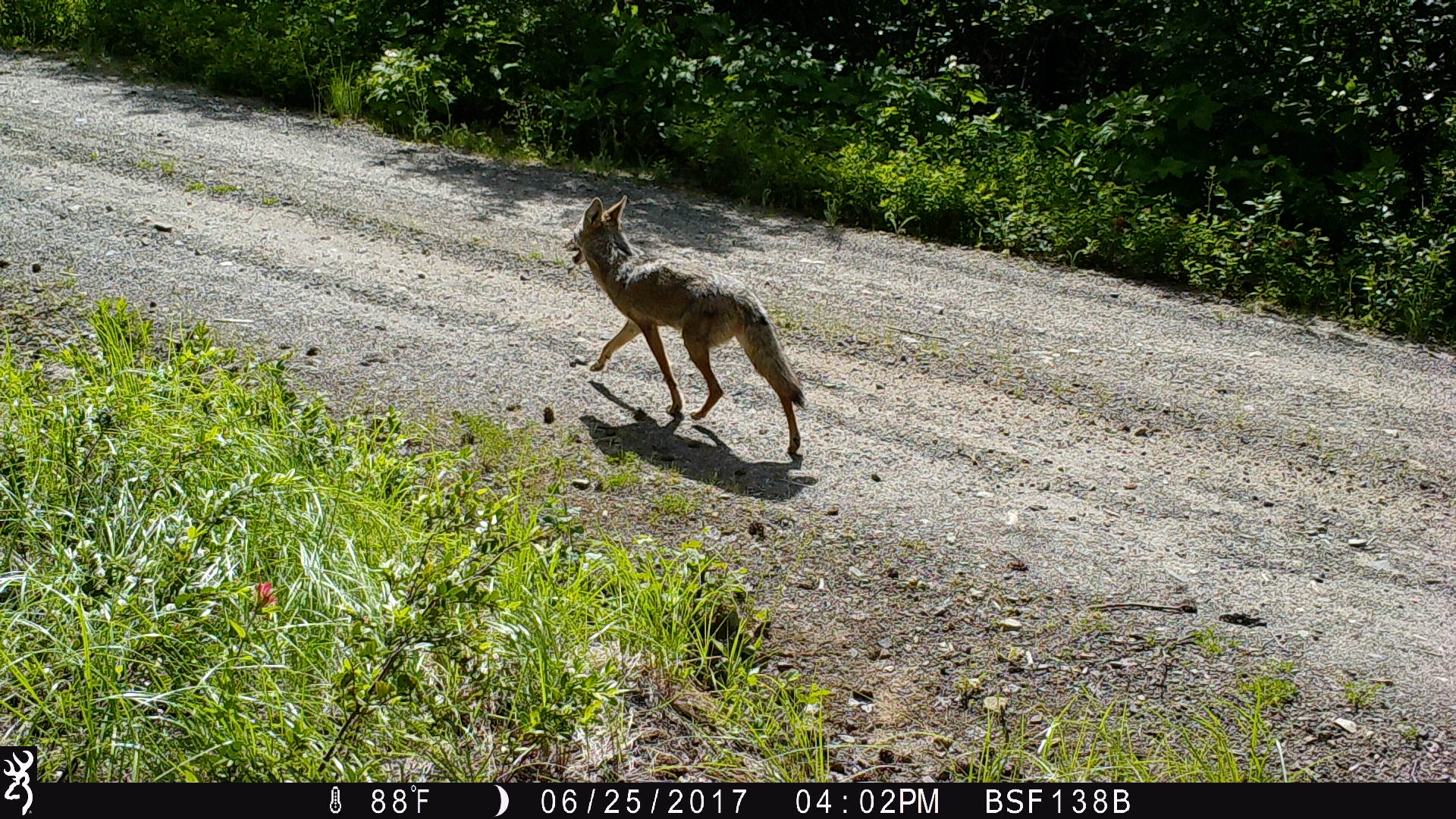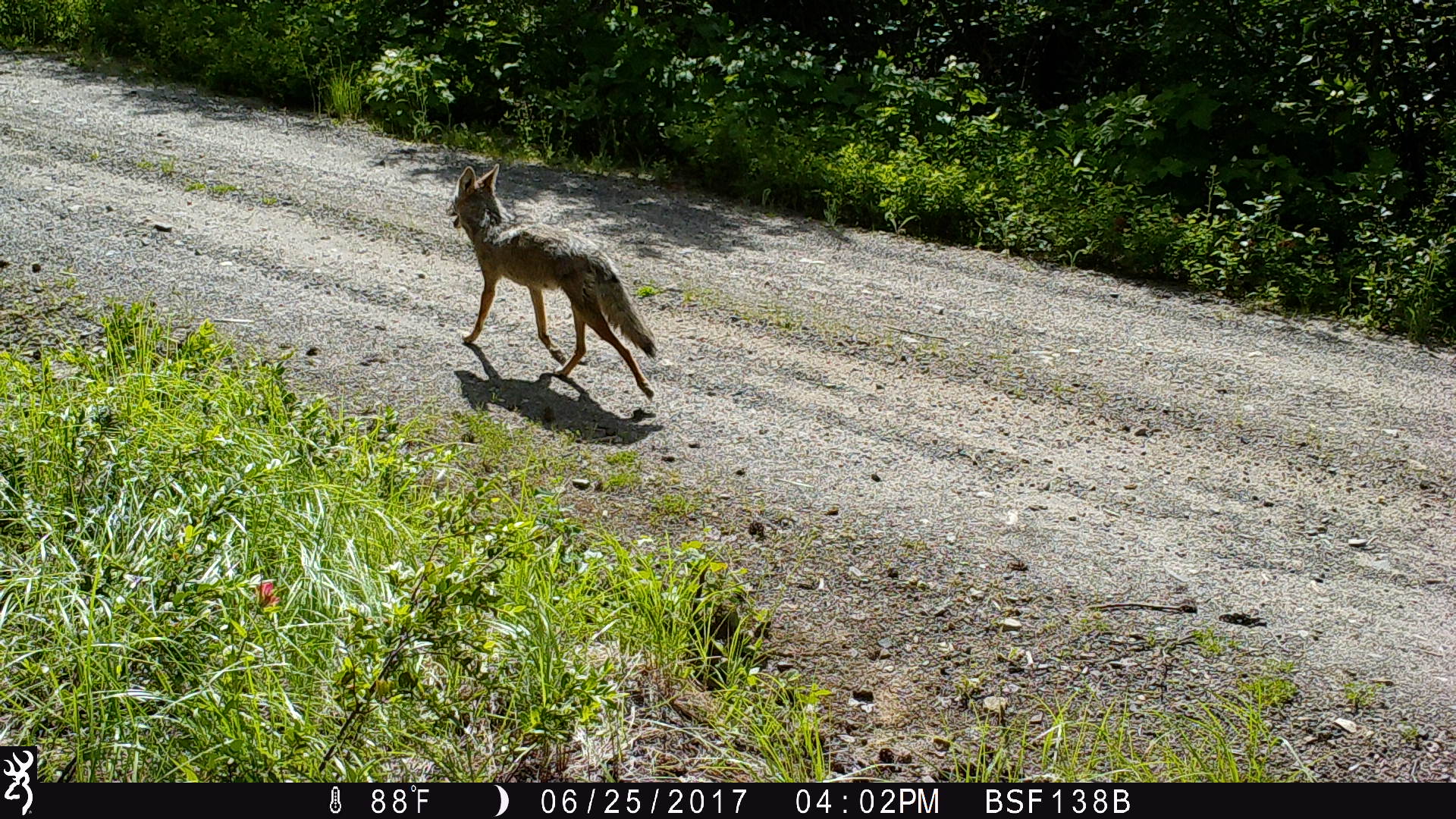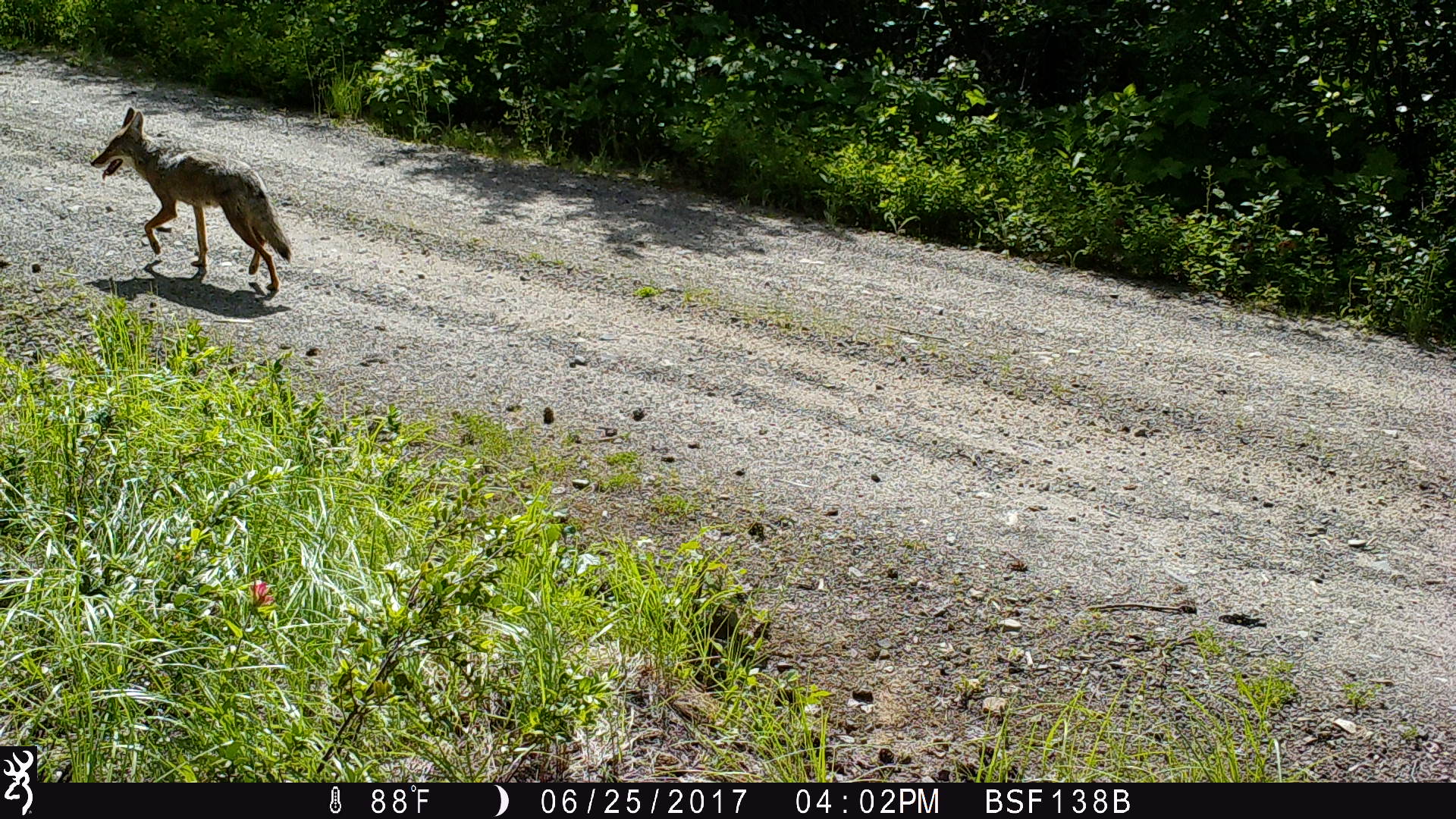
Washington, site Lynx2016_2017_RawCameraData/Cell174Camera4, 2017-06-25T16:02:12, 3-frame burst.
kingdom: Animalia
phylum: Chordata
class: Mammalia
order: Carnivora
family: Canidae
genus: Canis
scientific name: Canis latrans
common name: coyote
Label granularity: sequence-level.